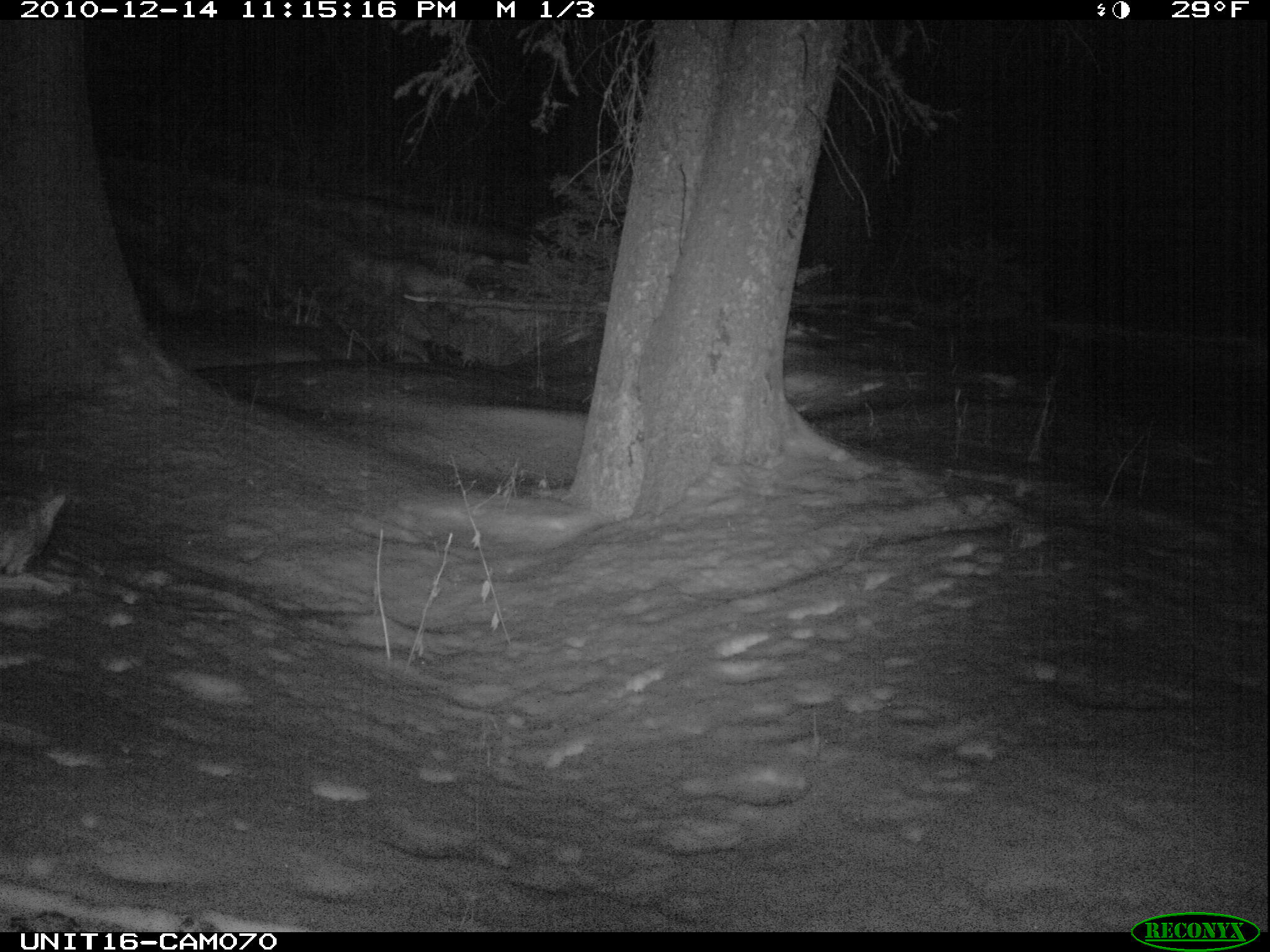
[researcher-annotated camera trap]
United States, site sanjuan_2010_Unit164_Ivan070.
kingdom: Animalia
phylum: Chordata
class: Mammalia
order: Carnivora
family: Canidae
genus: Canis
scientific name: Canis latrans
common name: coyote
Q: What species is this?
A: Canis latrans (coyote).